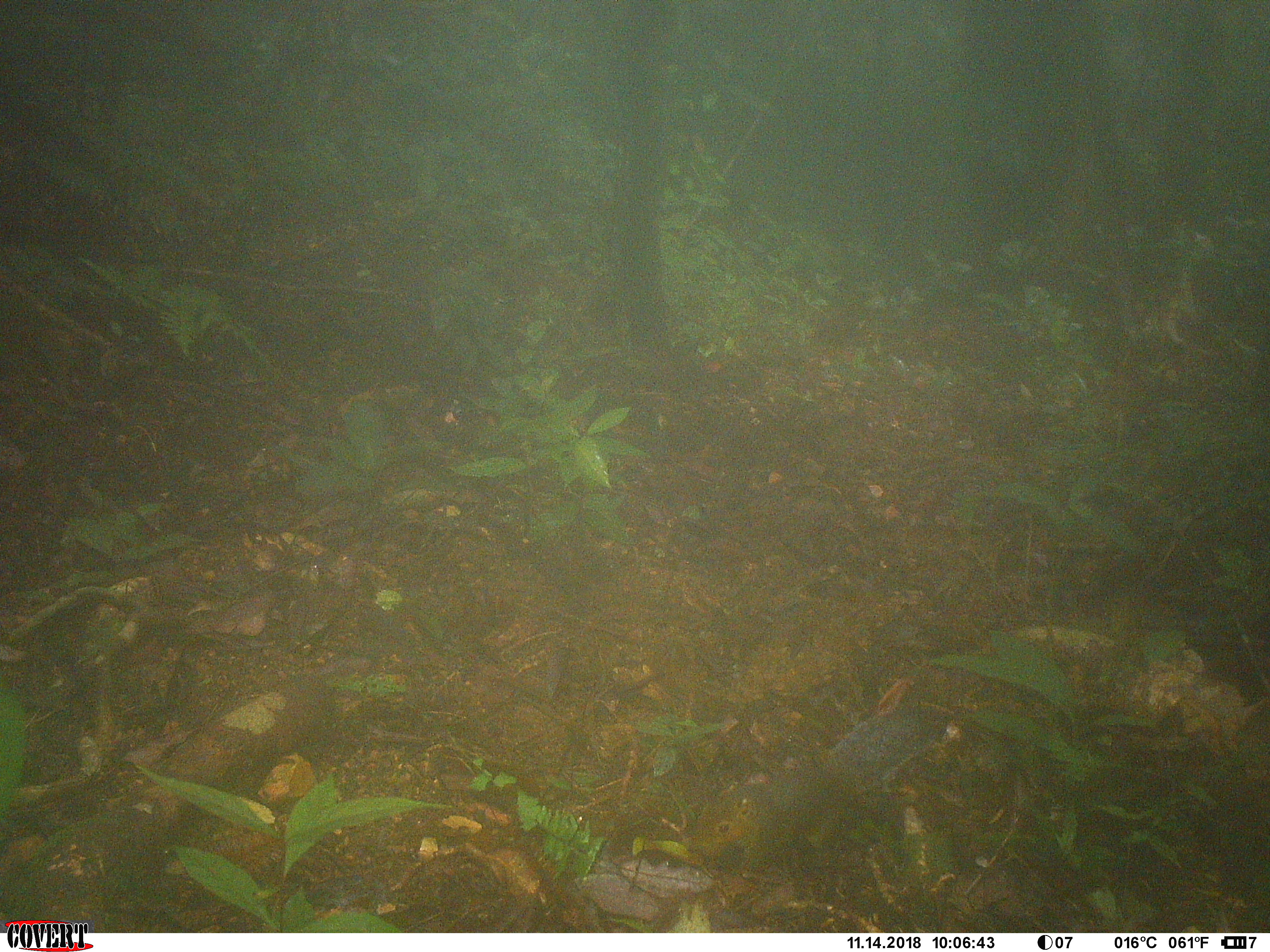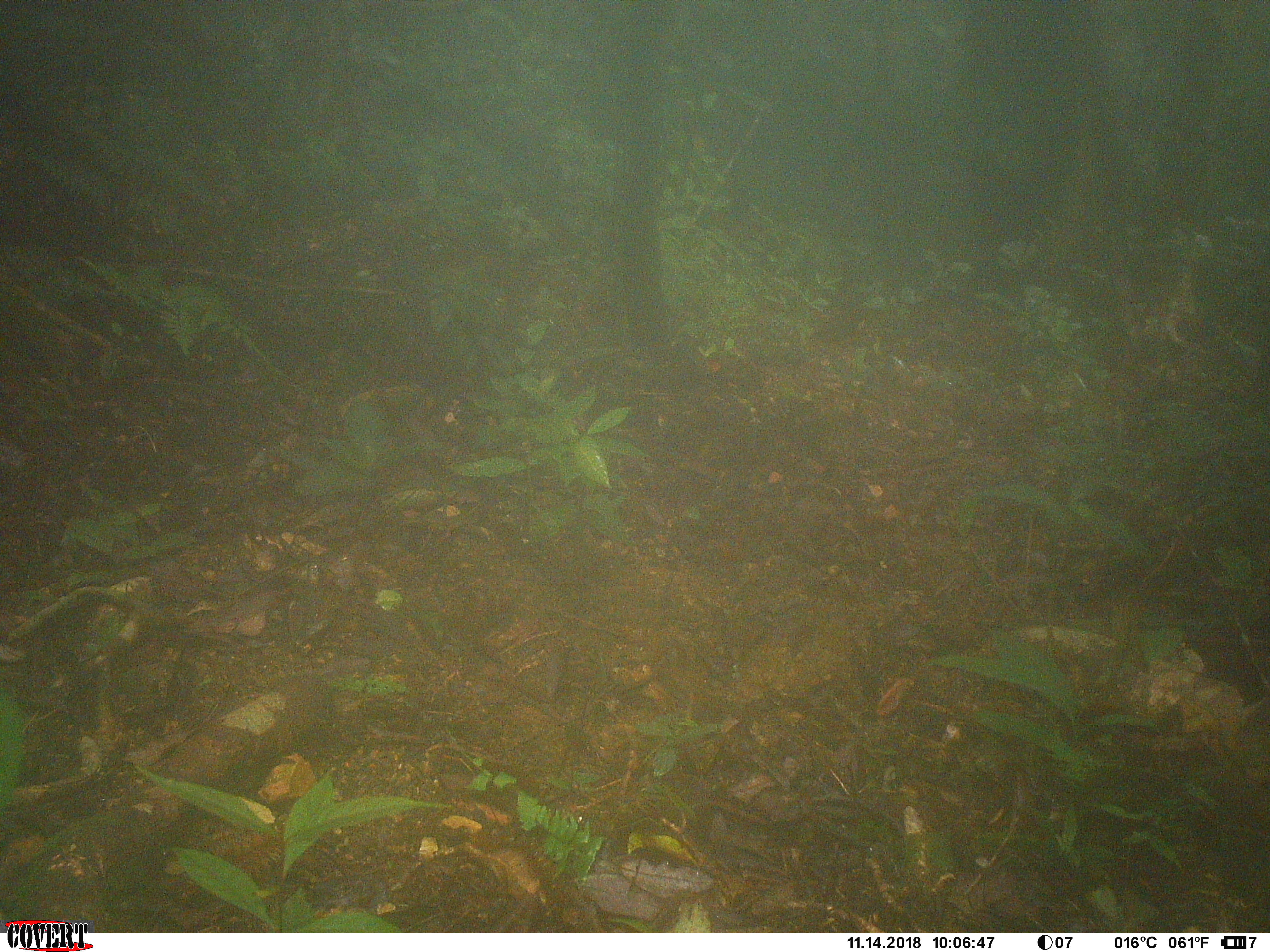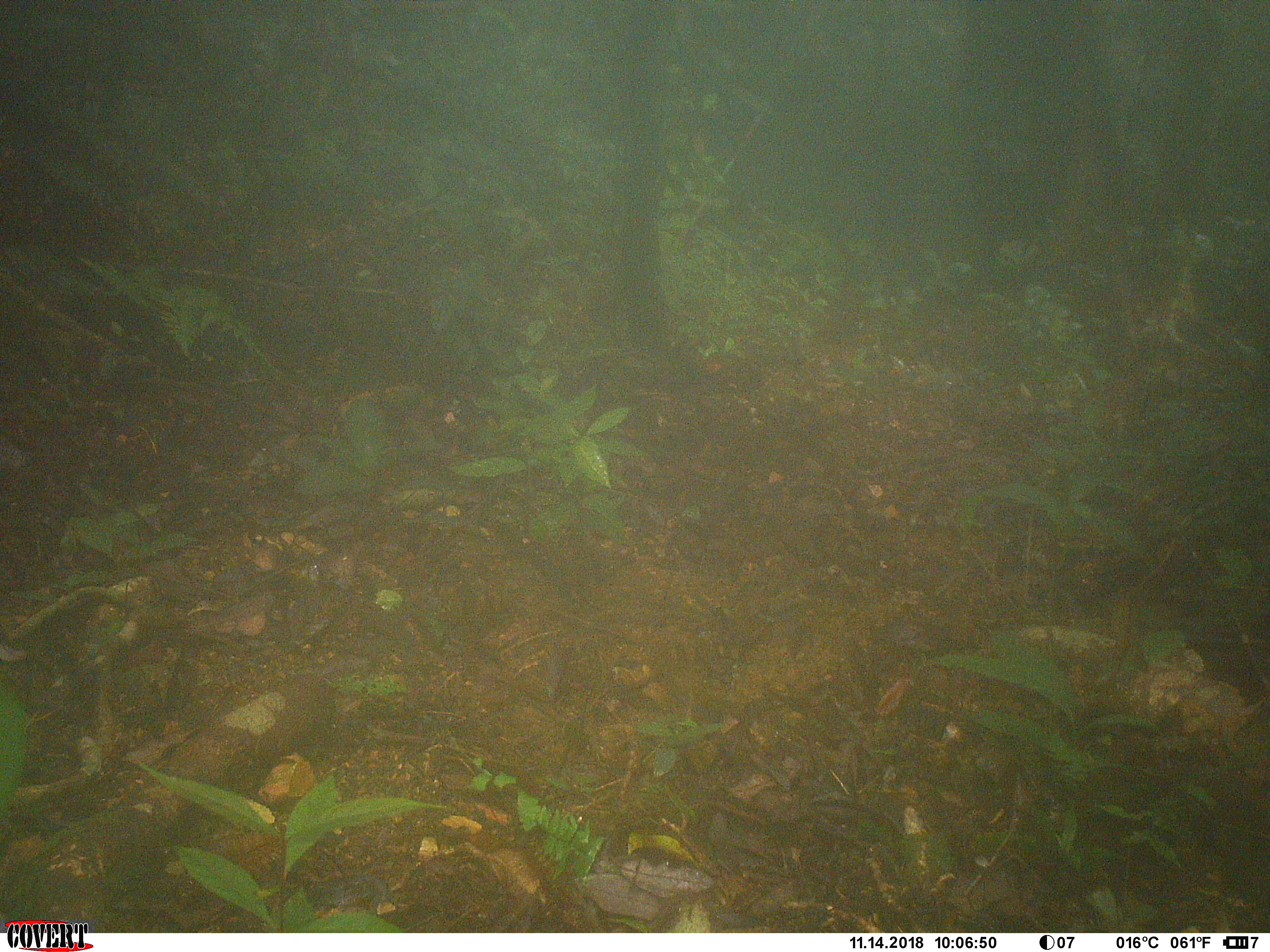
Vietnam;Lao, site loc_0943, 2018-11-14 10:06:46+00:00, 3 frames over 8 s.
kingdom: Animalia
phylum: Chordata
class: Mammalia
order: Rodentia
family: Sciuridae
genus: Dremomys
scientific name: Dremomys rufigenis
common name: red-cheeked squirrel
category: red cheeked squirrel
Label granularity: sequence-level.